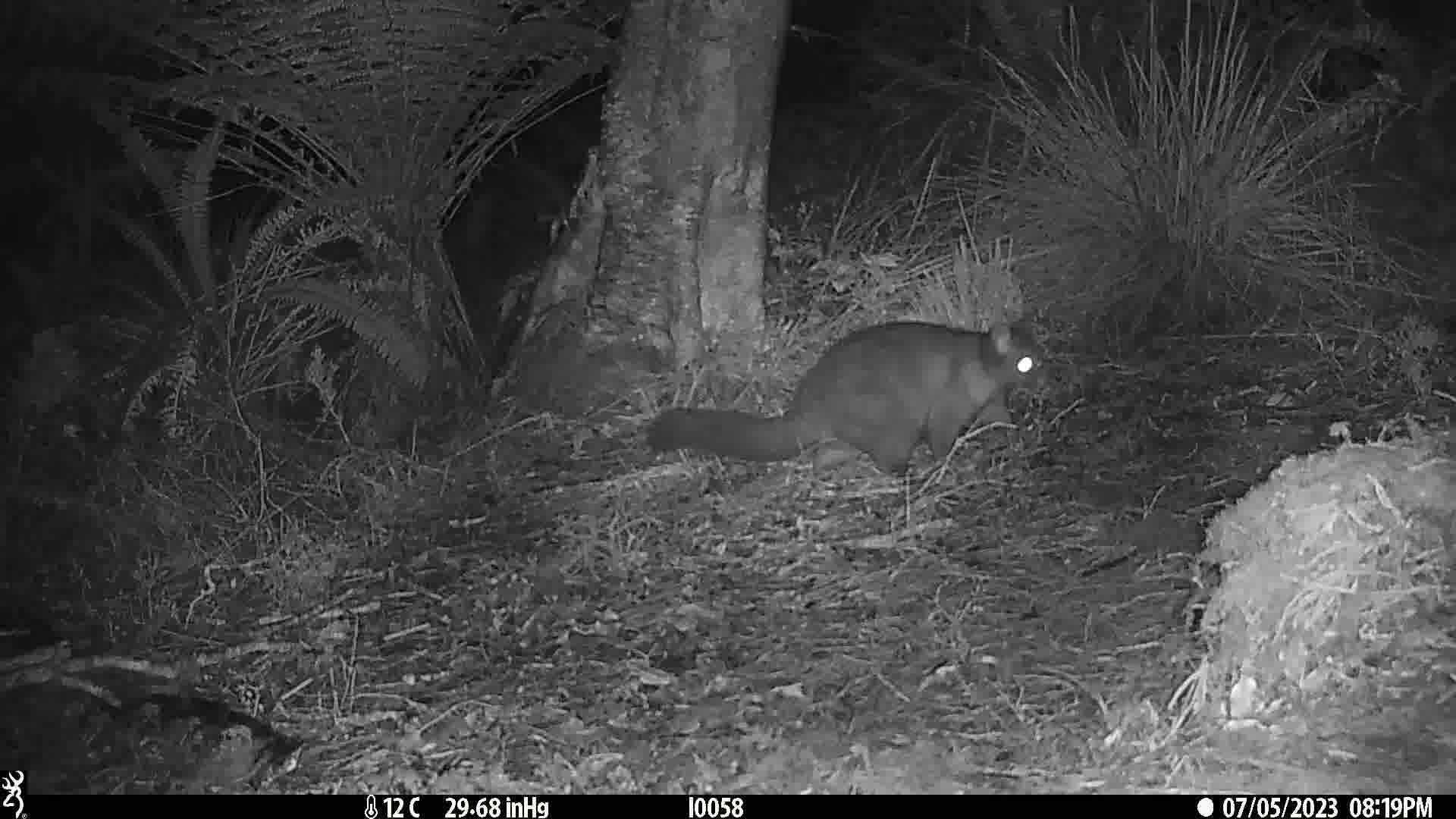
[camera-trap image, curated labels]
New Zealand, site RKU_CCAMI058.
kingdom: Animalia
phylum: Chordata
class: Mammalia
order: Diprotodontia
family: Phalangeridae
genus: Trichosurus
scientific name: Trichosurus vulpecula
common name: common brushtail possum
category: possum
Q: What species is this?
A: Possum (common brushtail possum) (Trichosurus vulpecula).